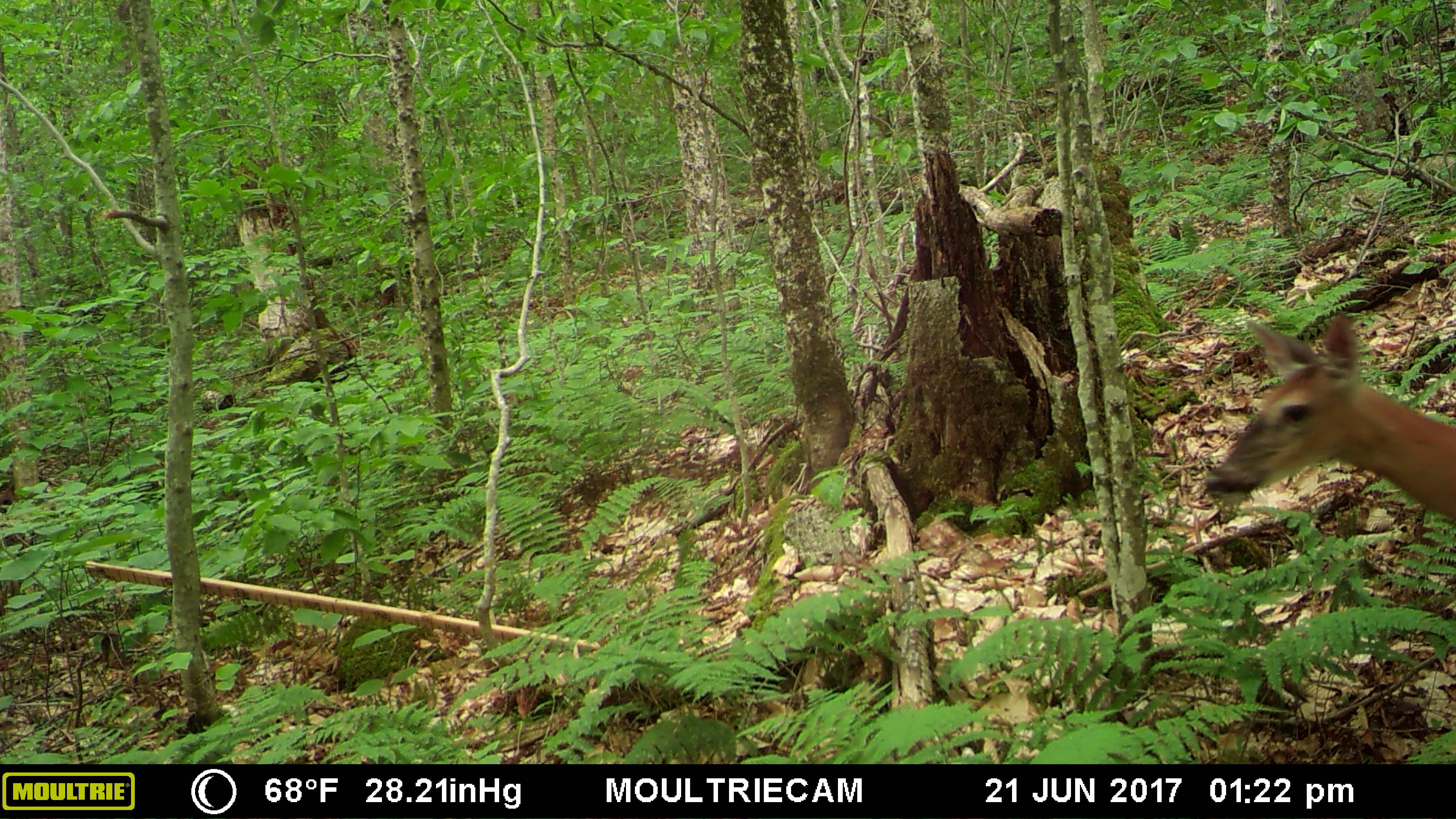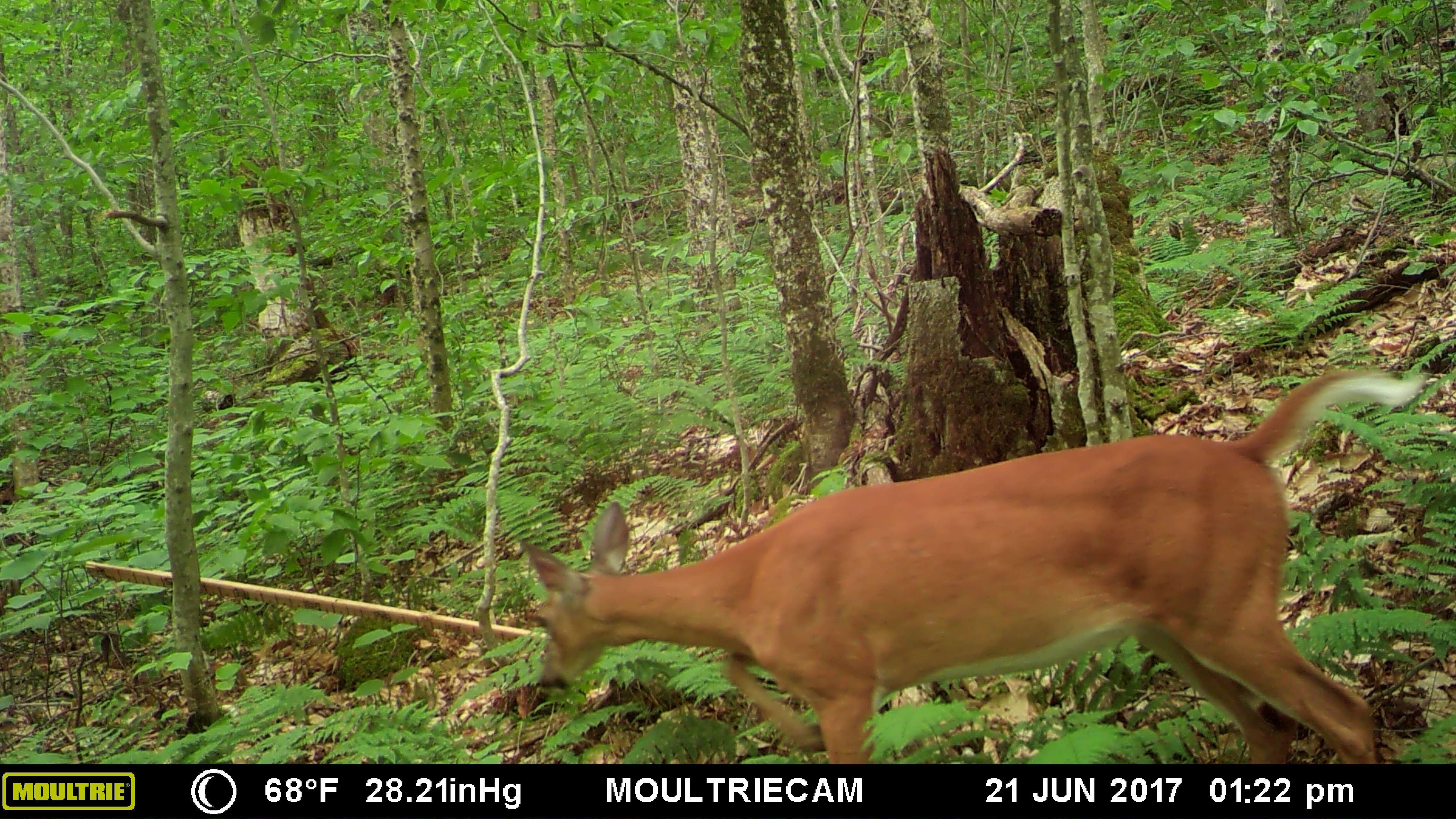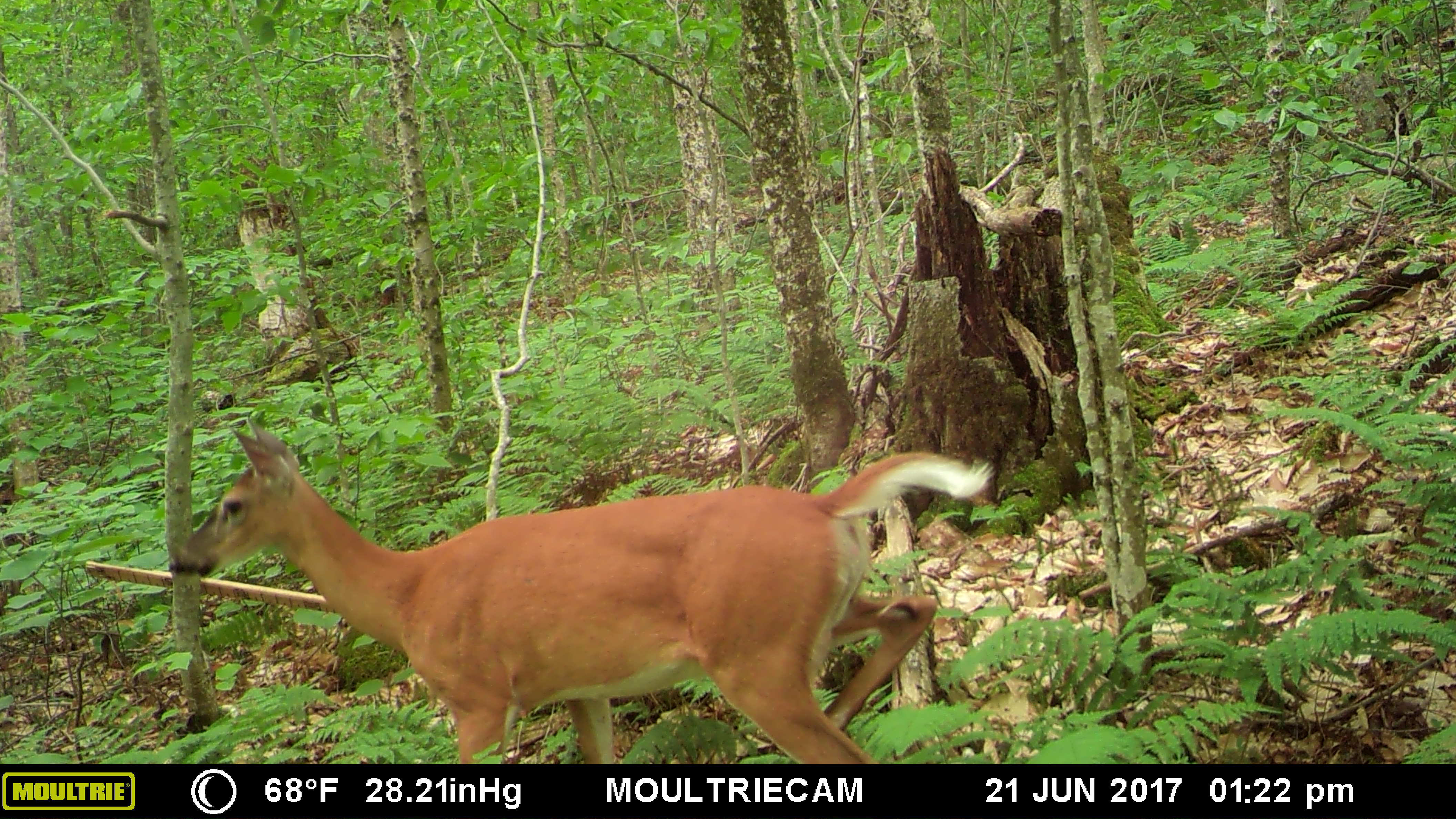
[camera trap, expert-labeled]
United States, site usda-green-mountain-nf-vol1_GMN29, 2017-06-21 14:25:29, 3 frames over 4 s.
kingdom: Animalia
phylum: Chordata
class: Mammalia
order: Artiodactyla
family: Cervidae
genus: Odocoileus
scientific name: Odocoileus virginianus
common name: white-tailed deer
White-tailed deer (Odocoileus virginianus).